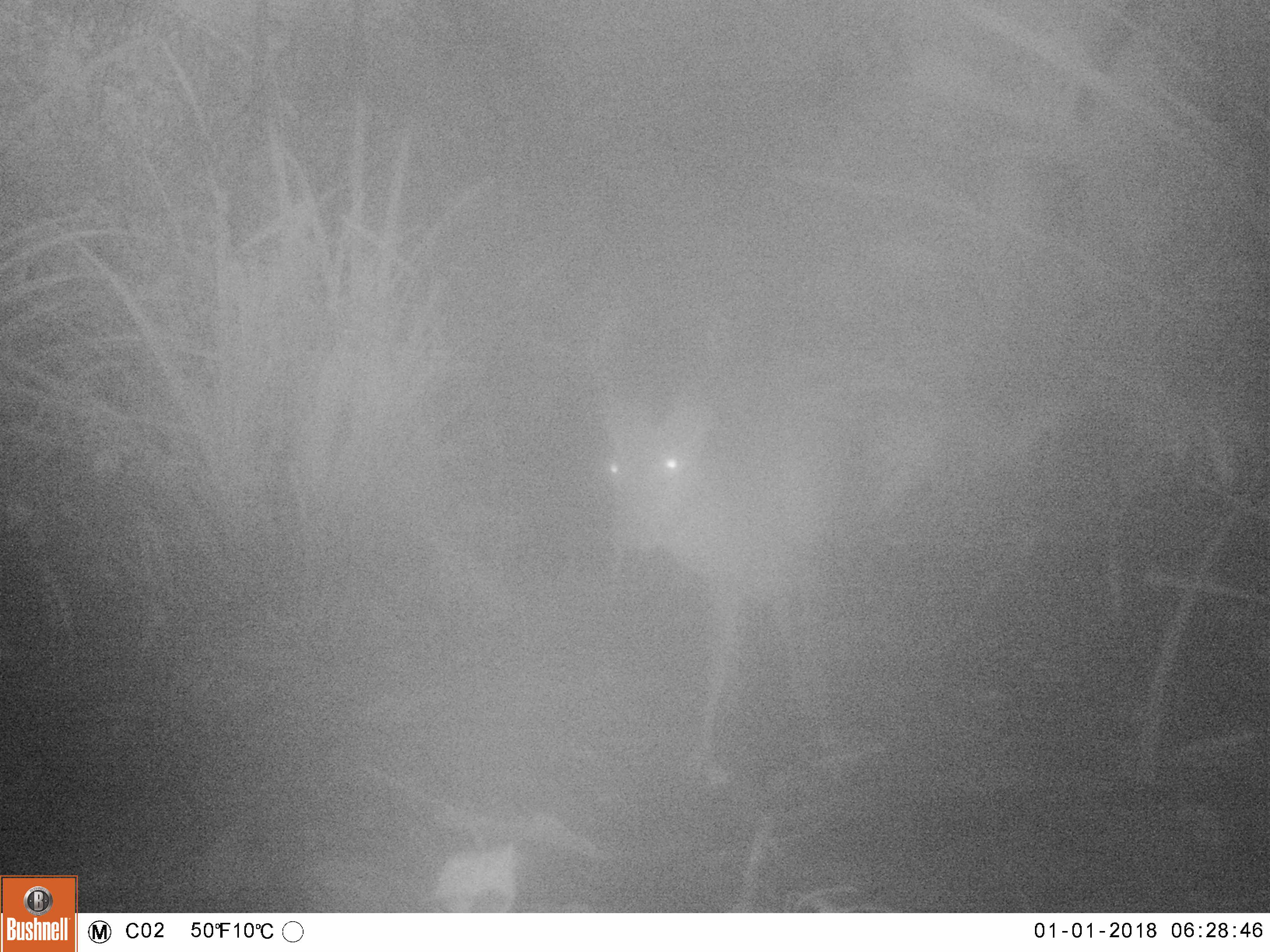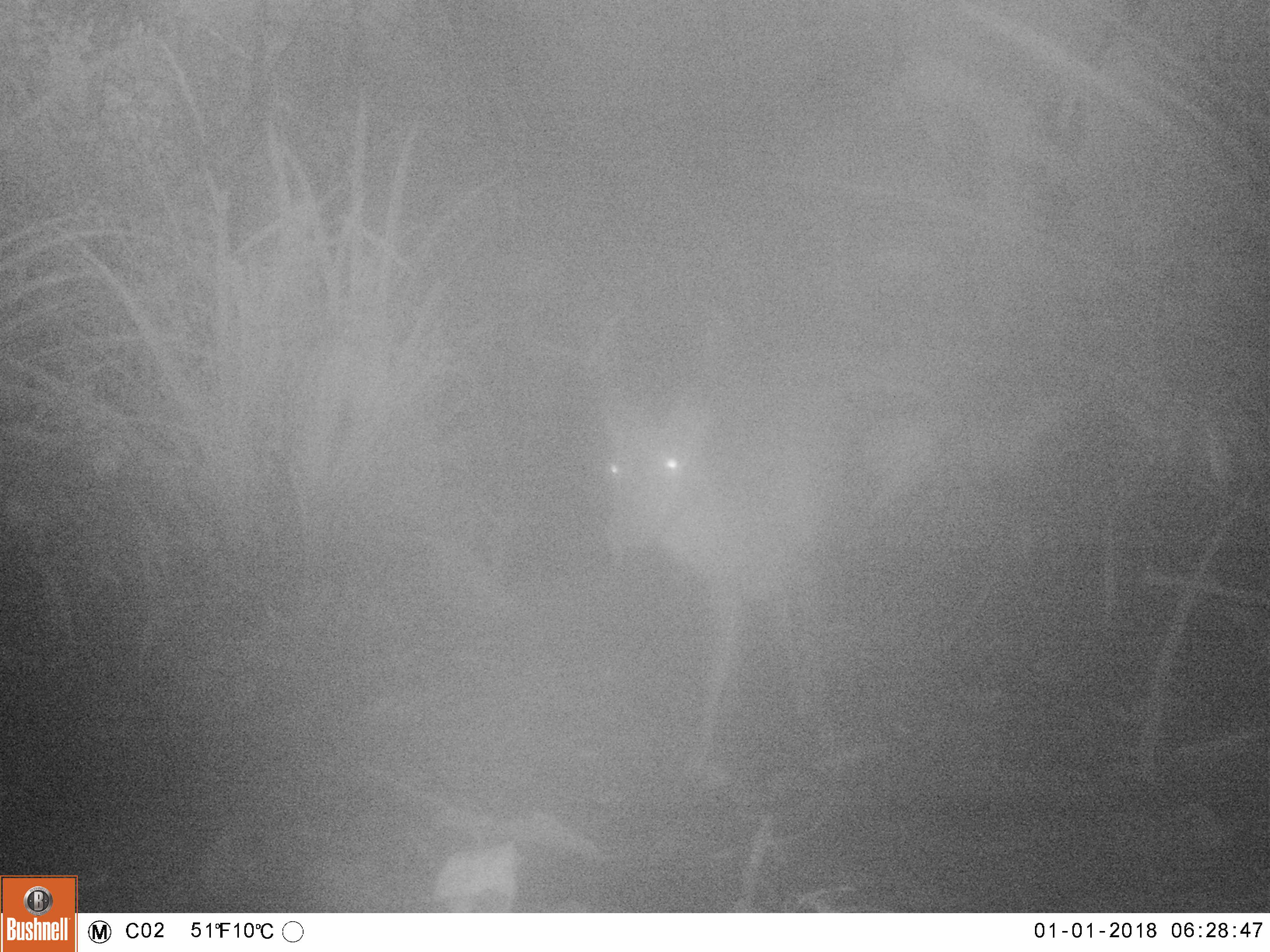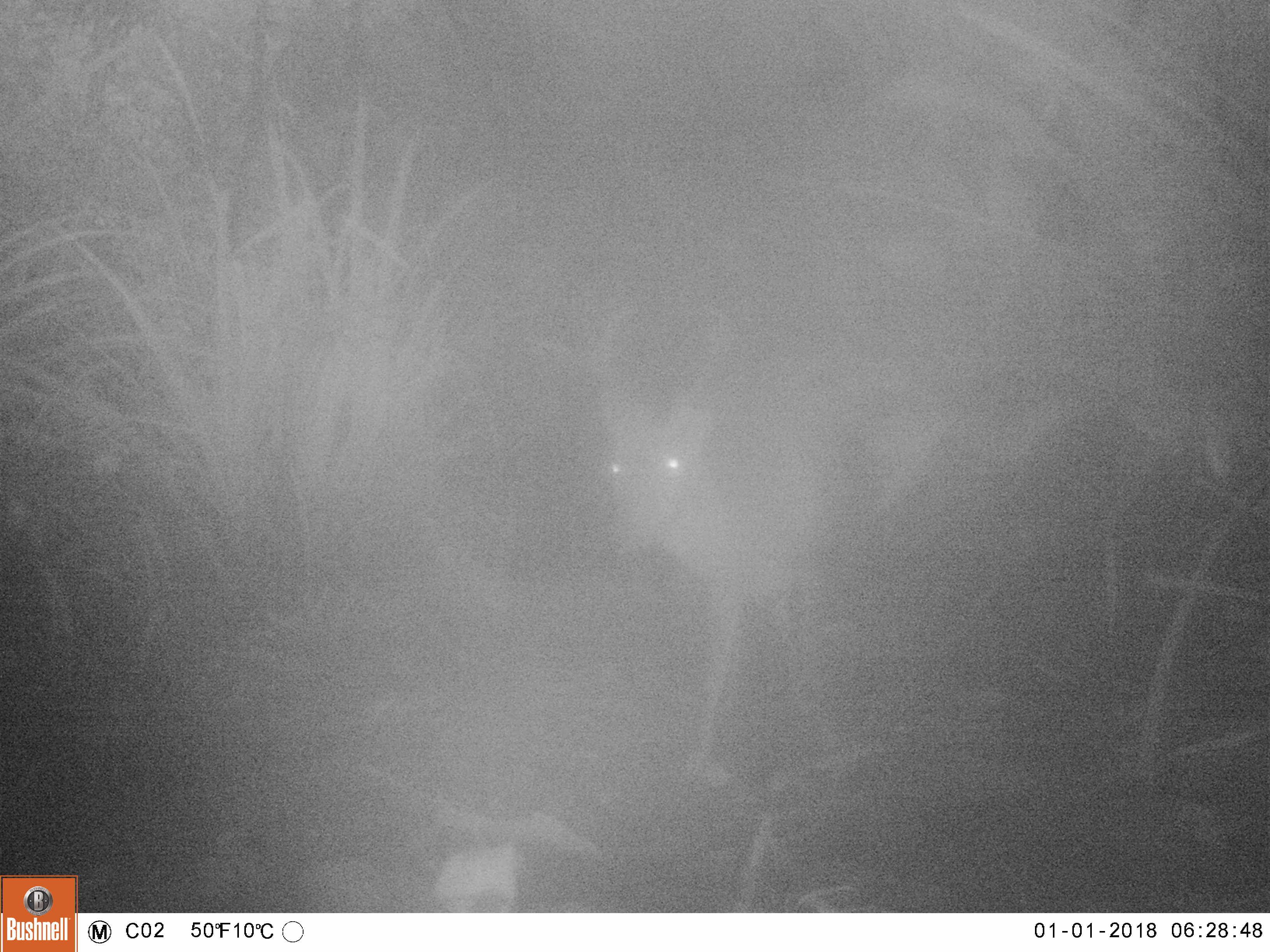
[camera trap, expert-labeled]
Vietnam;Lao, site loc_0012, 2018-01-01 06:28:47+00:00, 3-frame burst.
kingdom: Animalia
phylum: Chordata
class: Mammalia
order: Artiodactyla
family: Cervidae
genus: Muntiacus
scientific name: Muntiacus vuquangensis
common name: large-antlered muntjac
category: large antlered muntjac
Large antlered muntjac (large-antlered muntjac) (Muntiacus vuquangensis). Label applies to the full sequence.